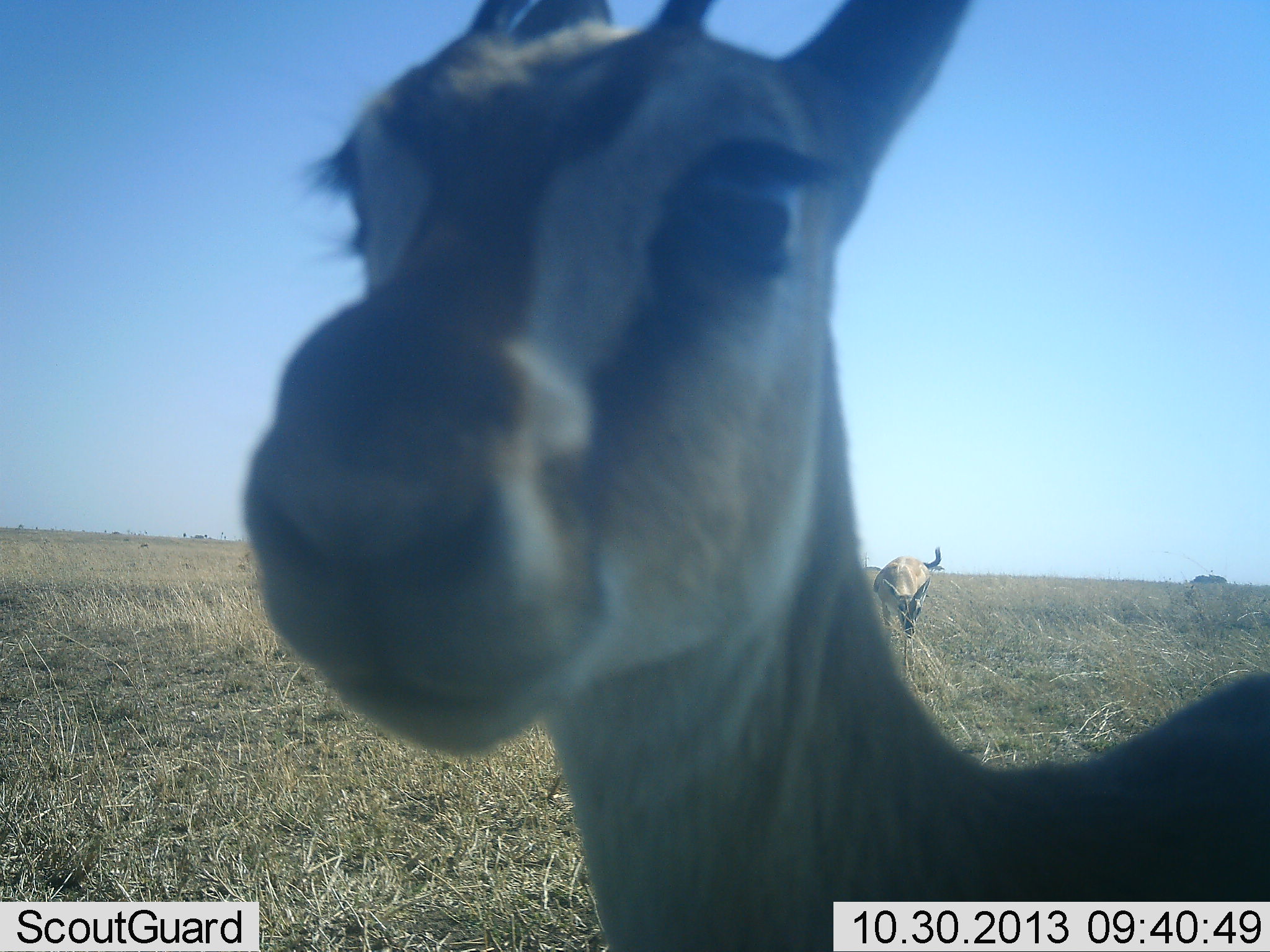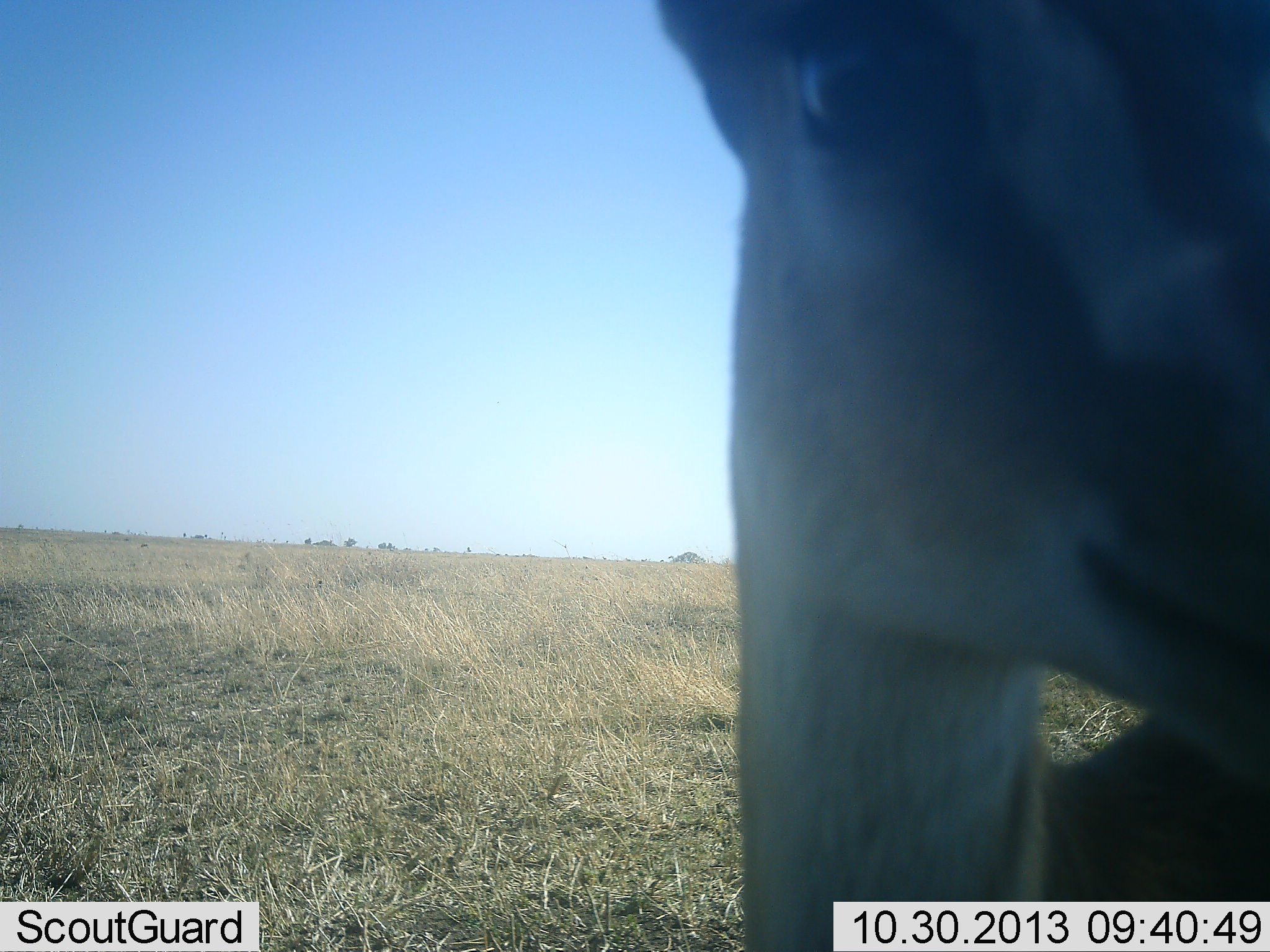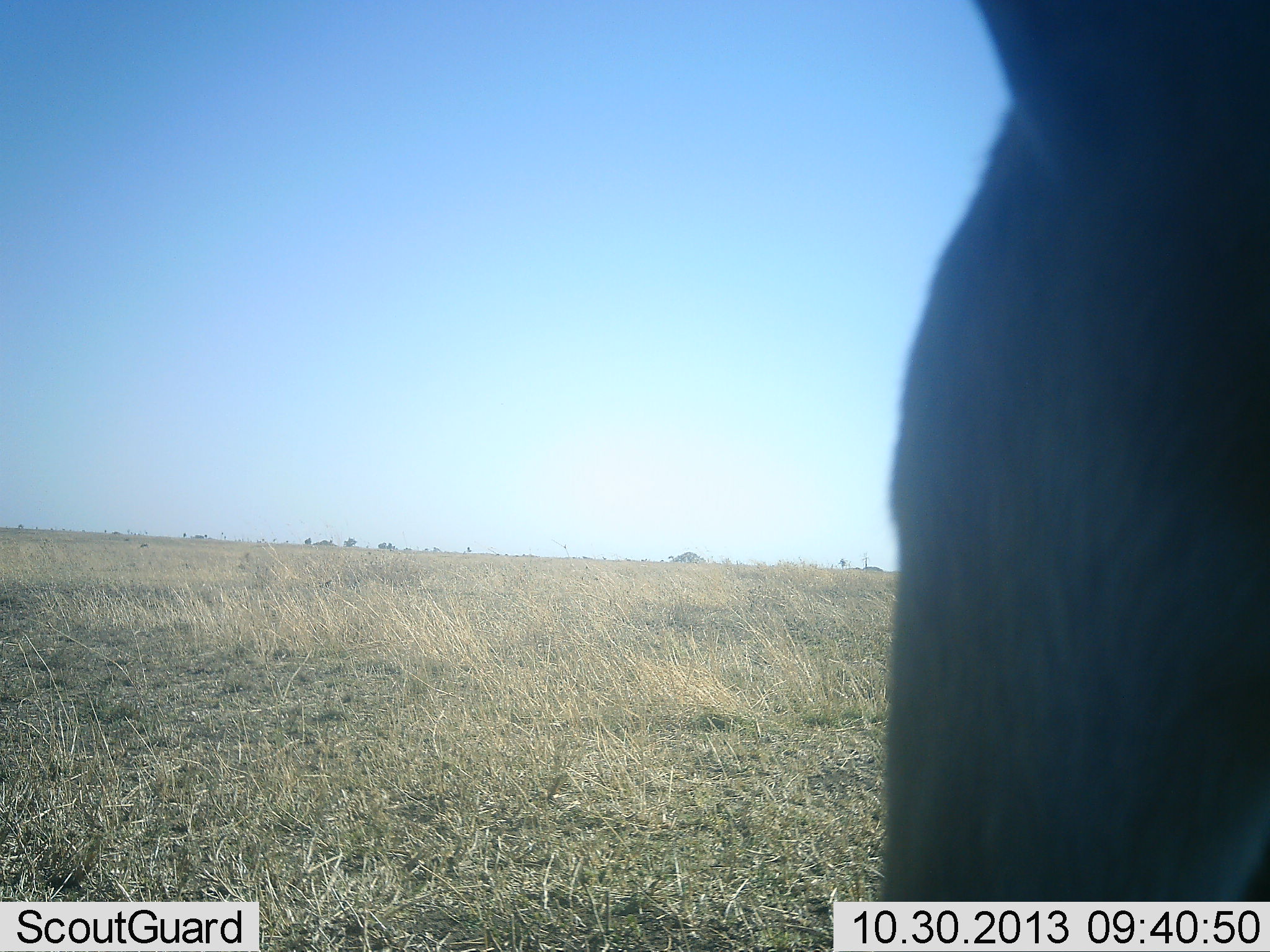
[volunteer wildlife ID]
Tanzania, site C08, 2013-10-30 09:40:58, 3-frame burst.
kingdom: Animalia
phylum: Chordata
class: Mammalia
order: Artiodactyla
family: Bovidae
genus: Eudorcas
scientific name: Eudorcas thomsonii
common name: thomson's gazelle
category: gazellethomsons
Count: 2.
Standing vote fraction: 84%.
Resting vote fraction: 0%.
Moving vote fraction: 16%.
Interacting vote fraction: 0%.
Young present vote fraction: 0%.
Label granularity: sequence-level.